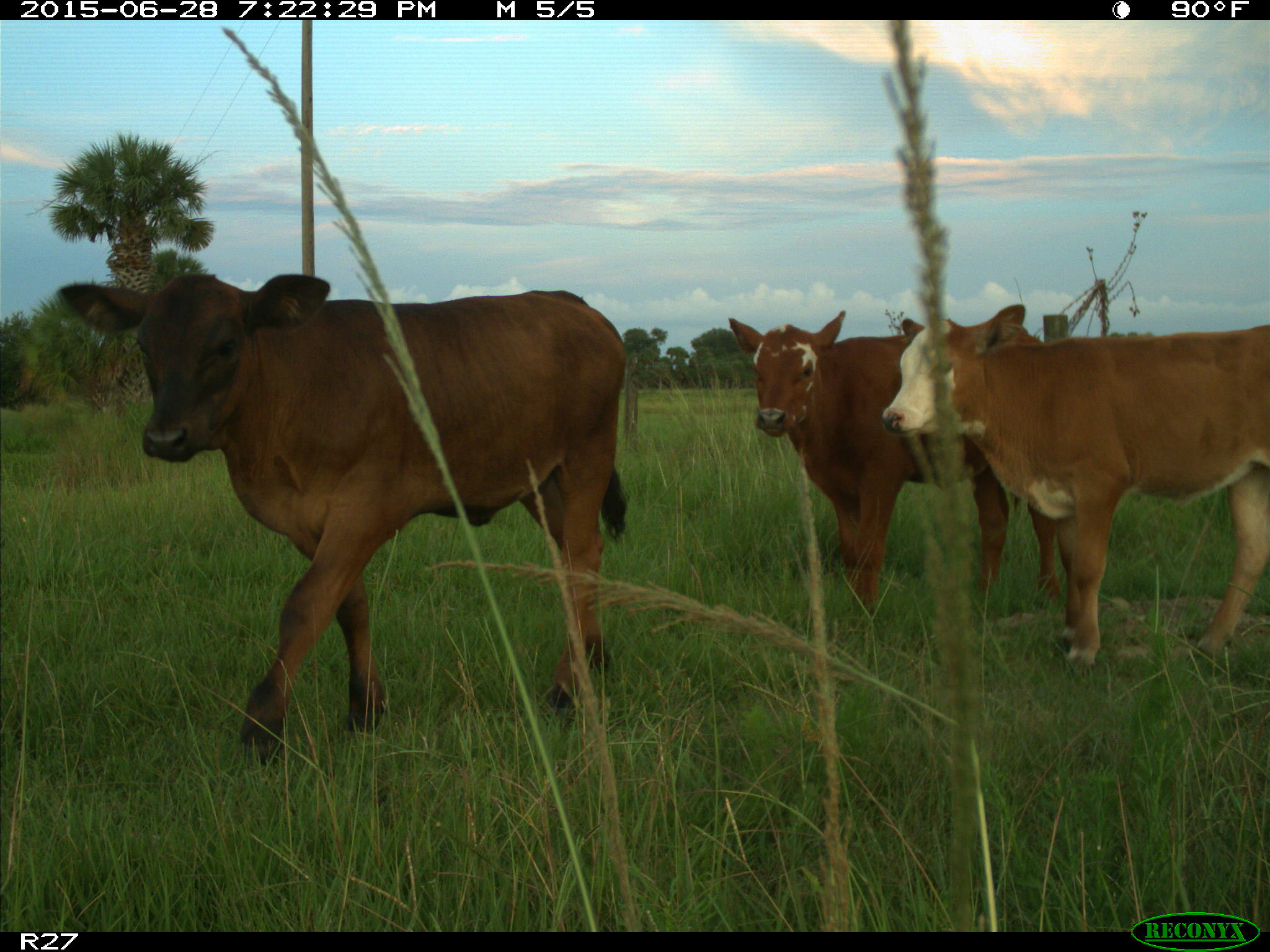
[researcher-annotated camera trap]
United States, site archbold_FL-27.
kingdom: Animalia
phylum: Chordata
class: Mammalia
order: Artiodactyla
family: Bovidae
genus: Bos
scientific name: Bos taurus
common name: domestic cow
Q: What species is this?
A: Bos taurus (domestic cow).